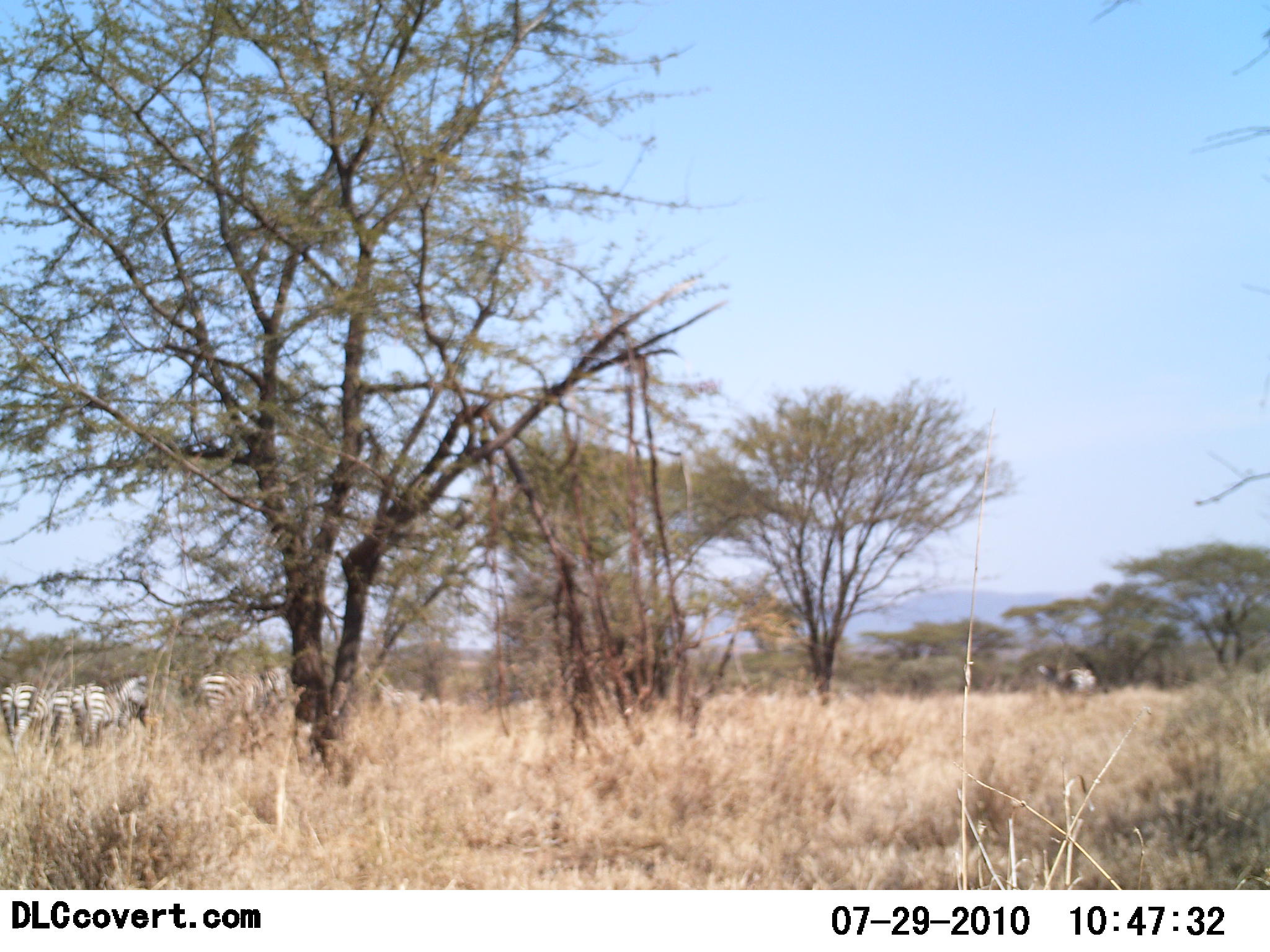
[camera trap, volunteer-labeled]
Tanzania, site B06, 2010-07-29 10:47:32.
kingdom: Animalia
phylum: Chordata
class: Mammalia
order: Perissodactyla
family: Equidae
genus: Equus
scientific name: Equus quagga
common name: plains zebra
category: zebra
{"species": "zebra (plains zebra) (Equus quagga)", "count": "5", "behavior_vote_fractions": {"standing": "85%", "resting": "0%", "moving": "10%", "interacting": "0%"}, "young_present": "0%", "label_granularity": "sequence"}